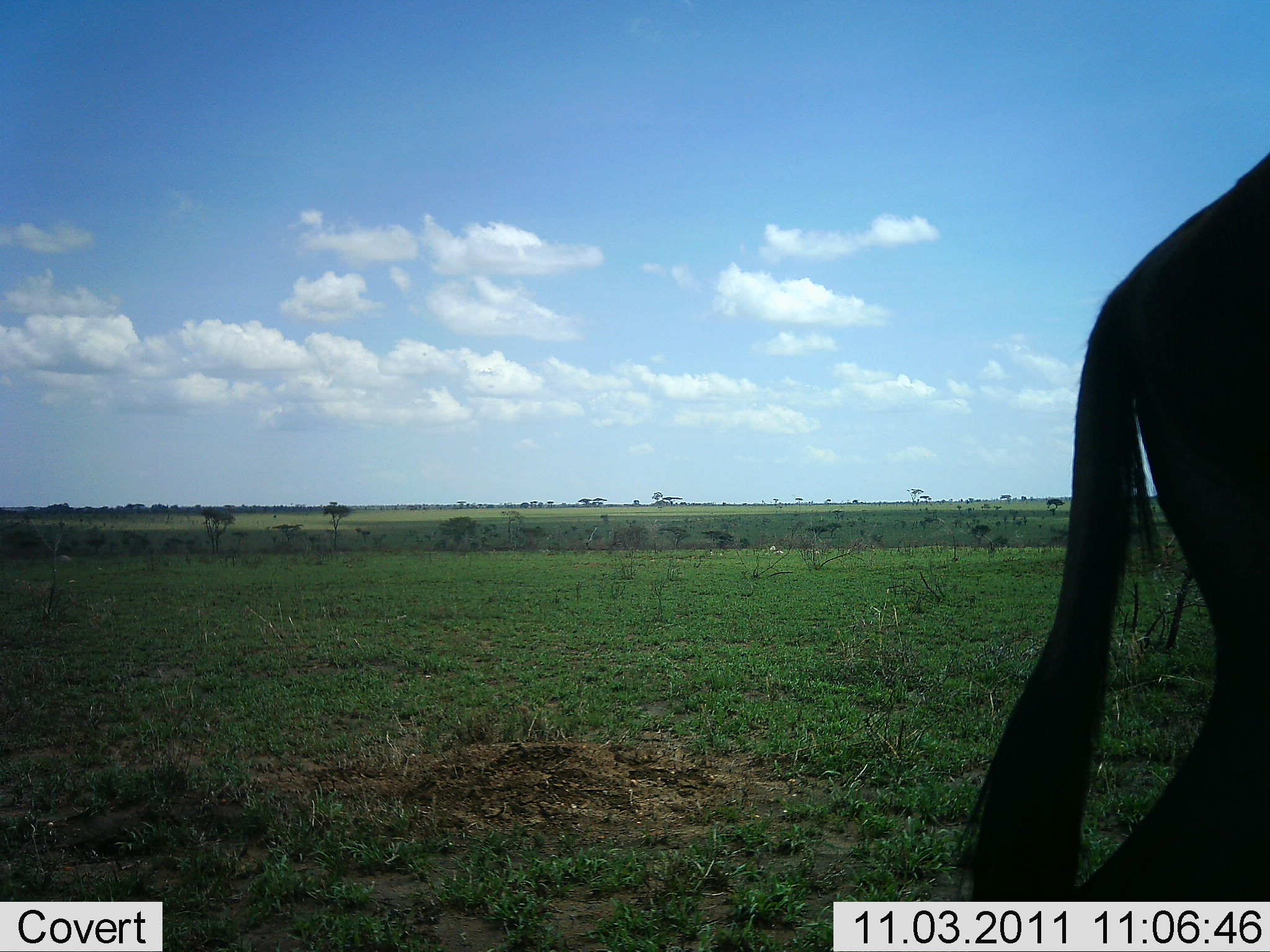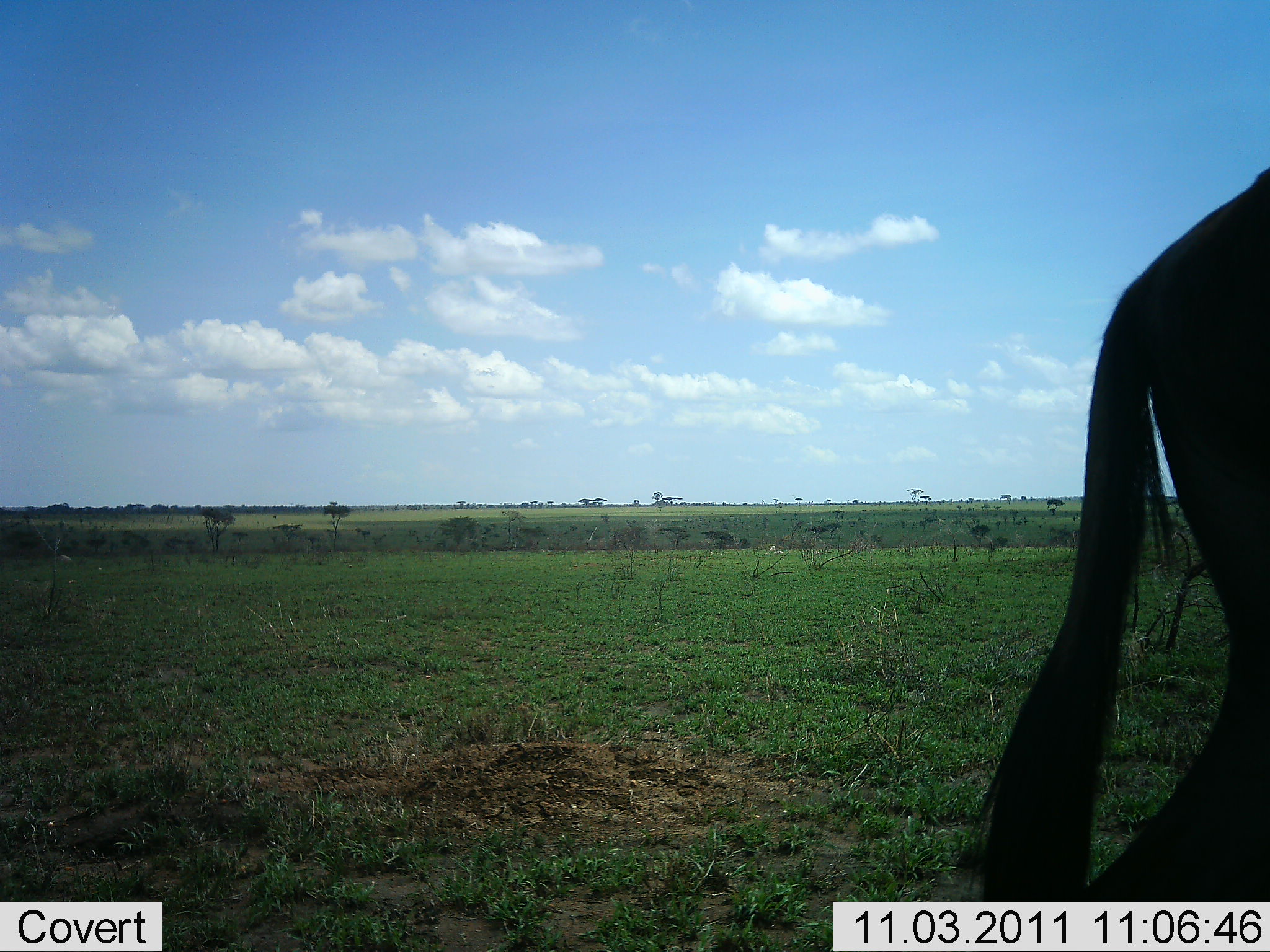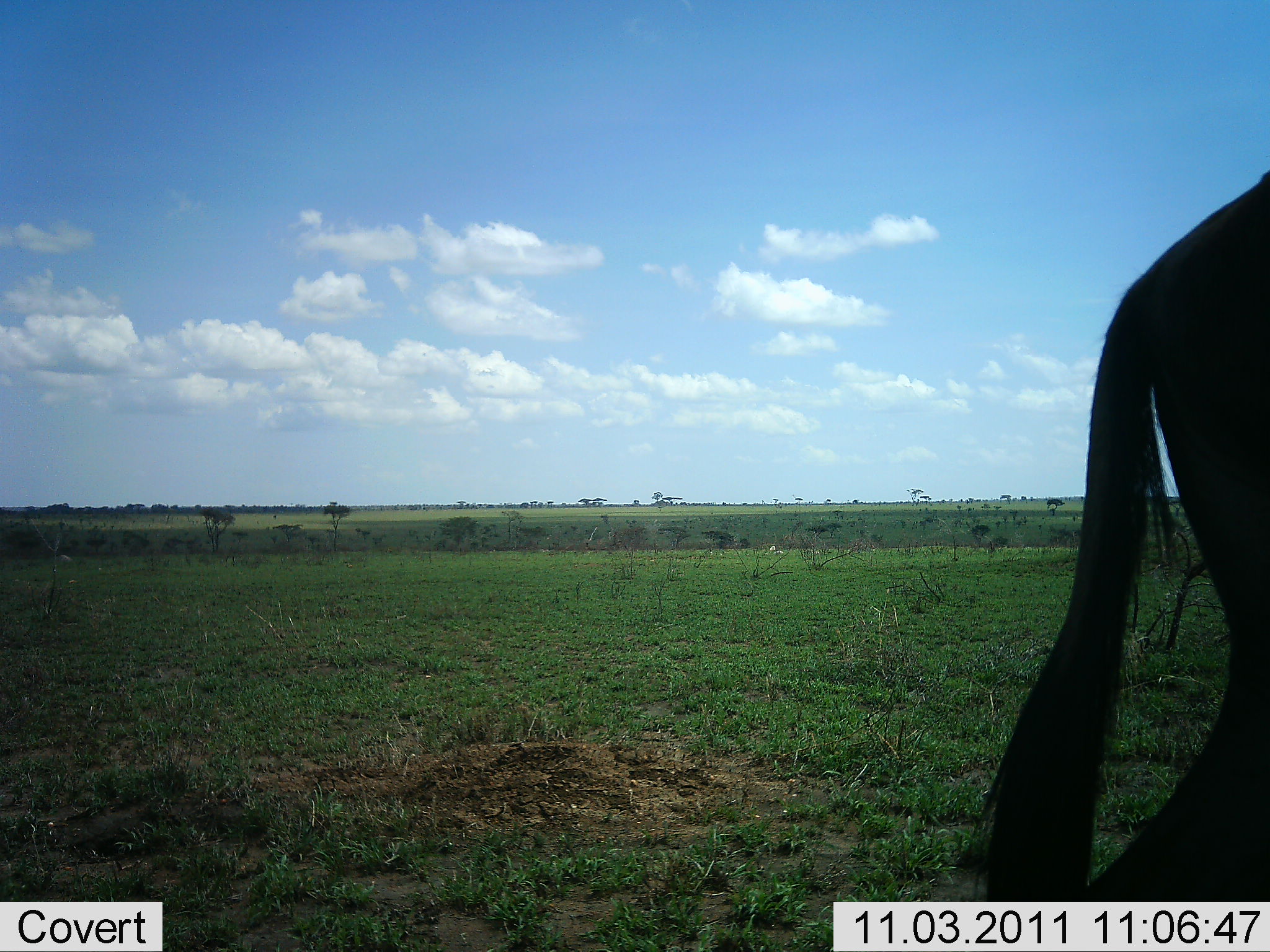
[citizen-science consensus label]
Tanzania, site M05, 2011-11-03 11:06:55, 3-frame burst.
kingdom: Animalia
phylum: Chordata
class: Mammalia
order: Artiodactyla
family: Bovidae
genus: Connochaetes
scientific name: Connochaetes taurinus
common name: blue wildebeest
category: wildebeest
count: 1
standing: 56%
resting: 0%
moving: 44%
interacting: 0%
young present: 0%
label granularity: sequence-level